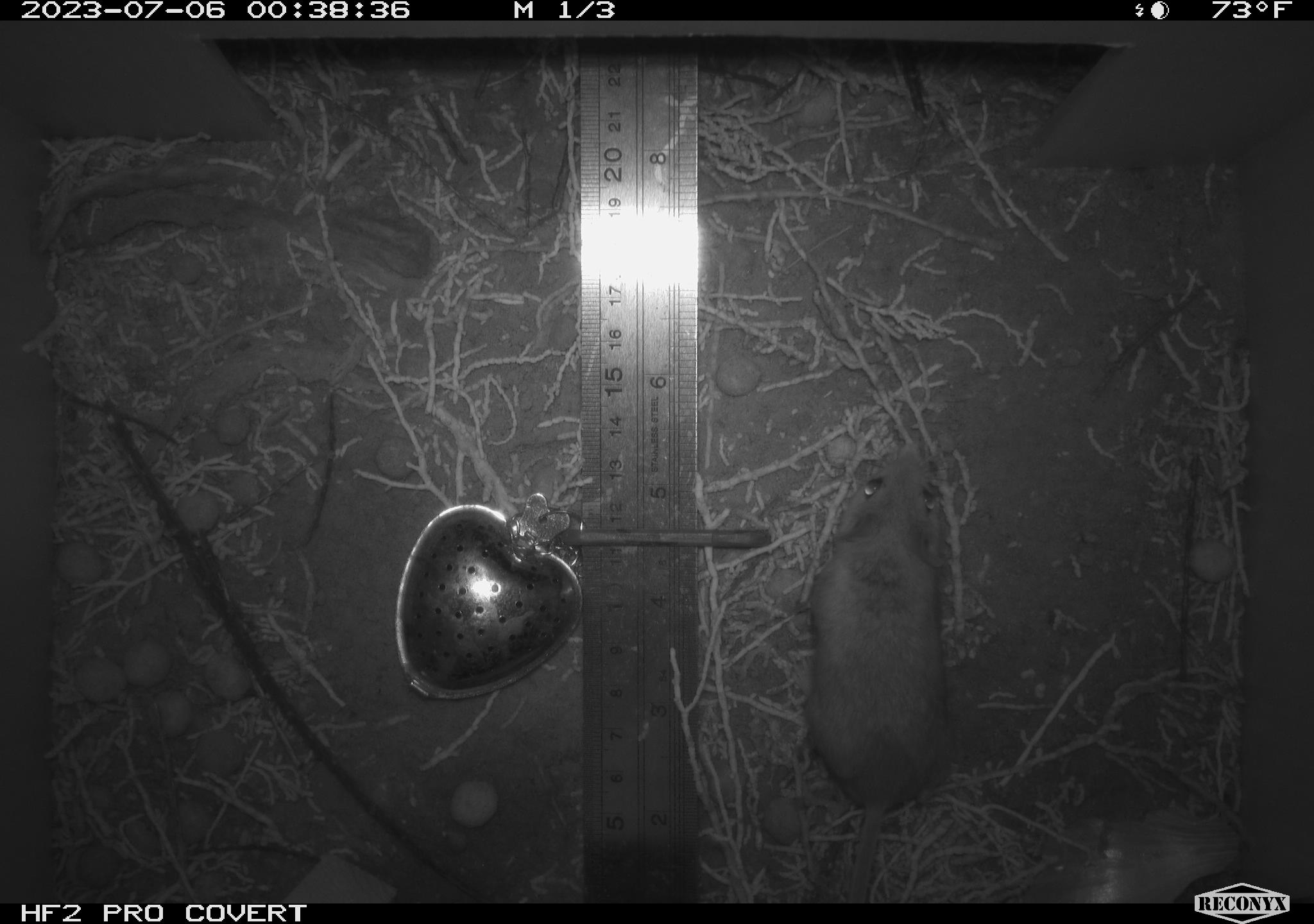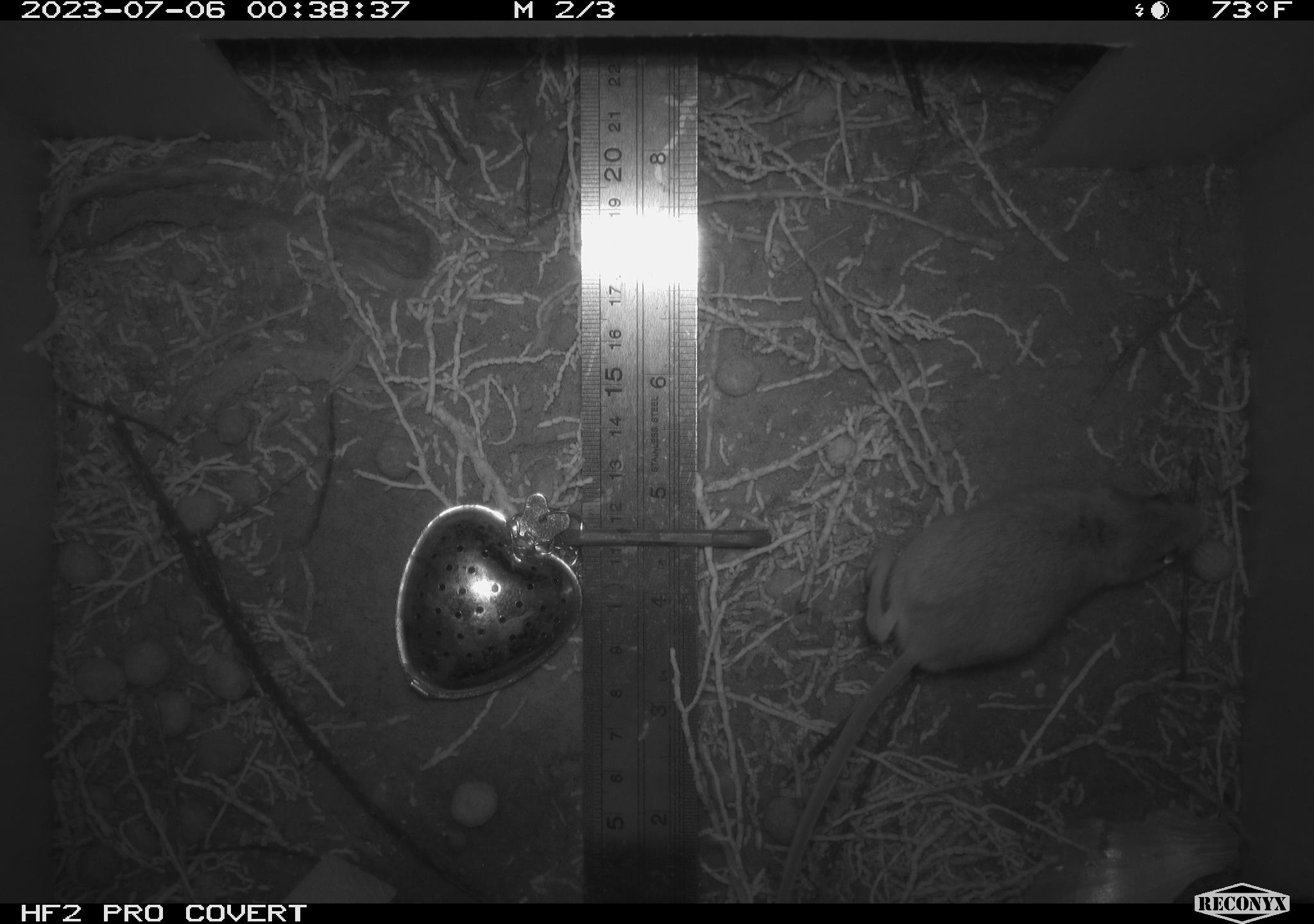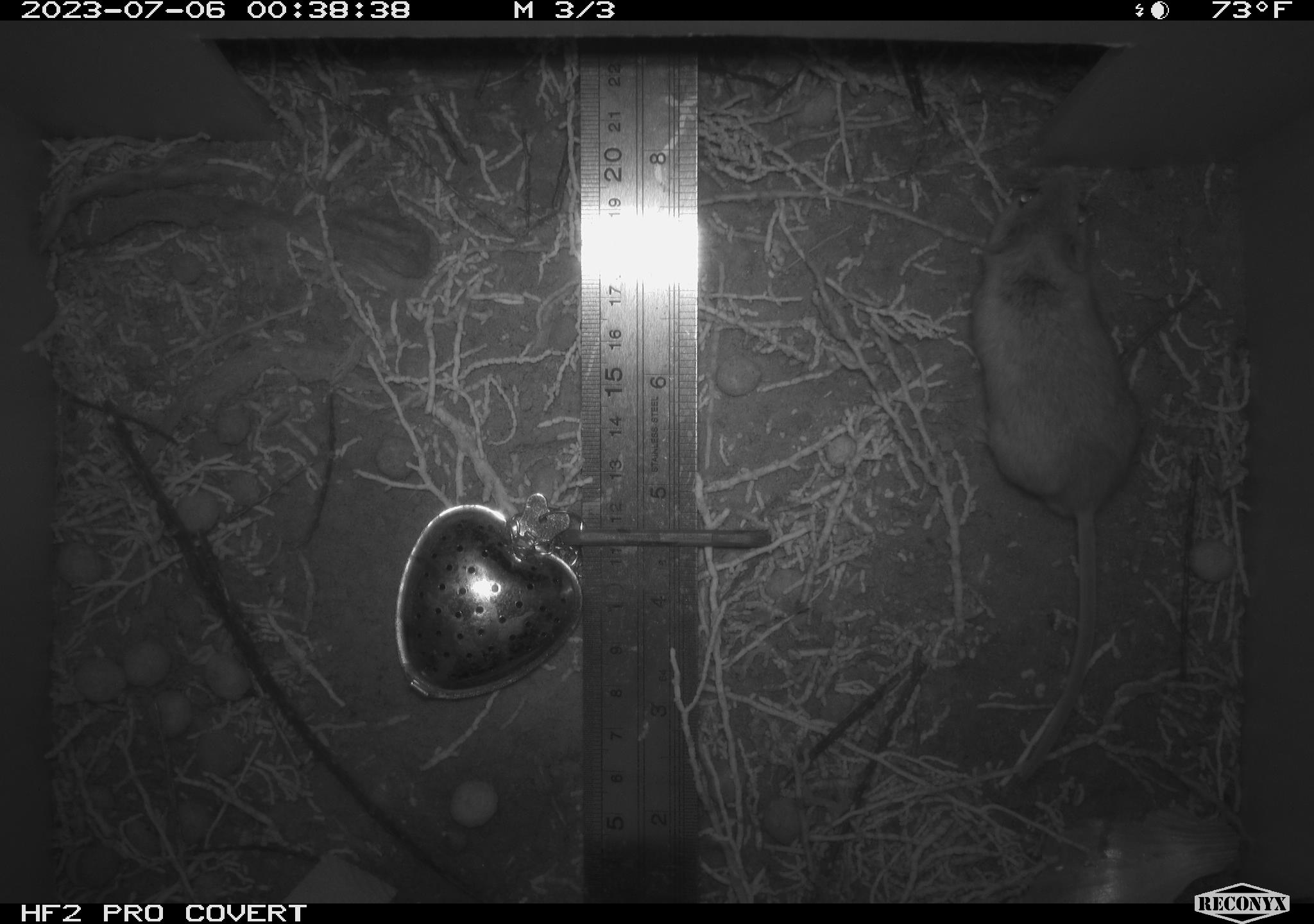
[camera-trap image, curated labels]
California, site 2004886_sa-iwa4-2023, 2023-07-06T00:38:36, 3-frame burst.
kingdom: Animalia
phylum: Chordata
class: Mammalia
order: Rodentia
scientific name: Rodentia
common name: mouse species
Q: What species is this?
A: Mouse species (Rodentia).